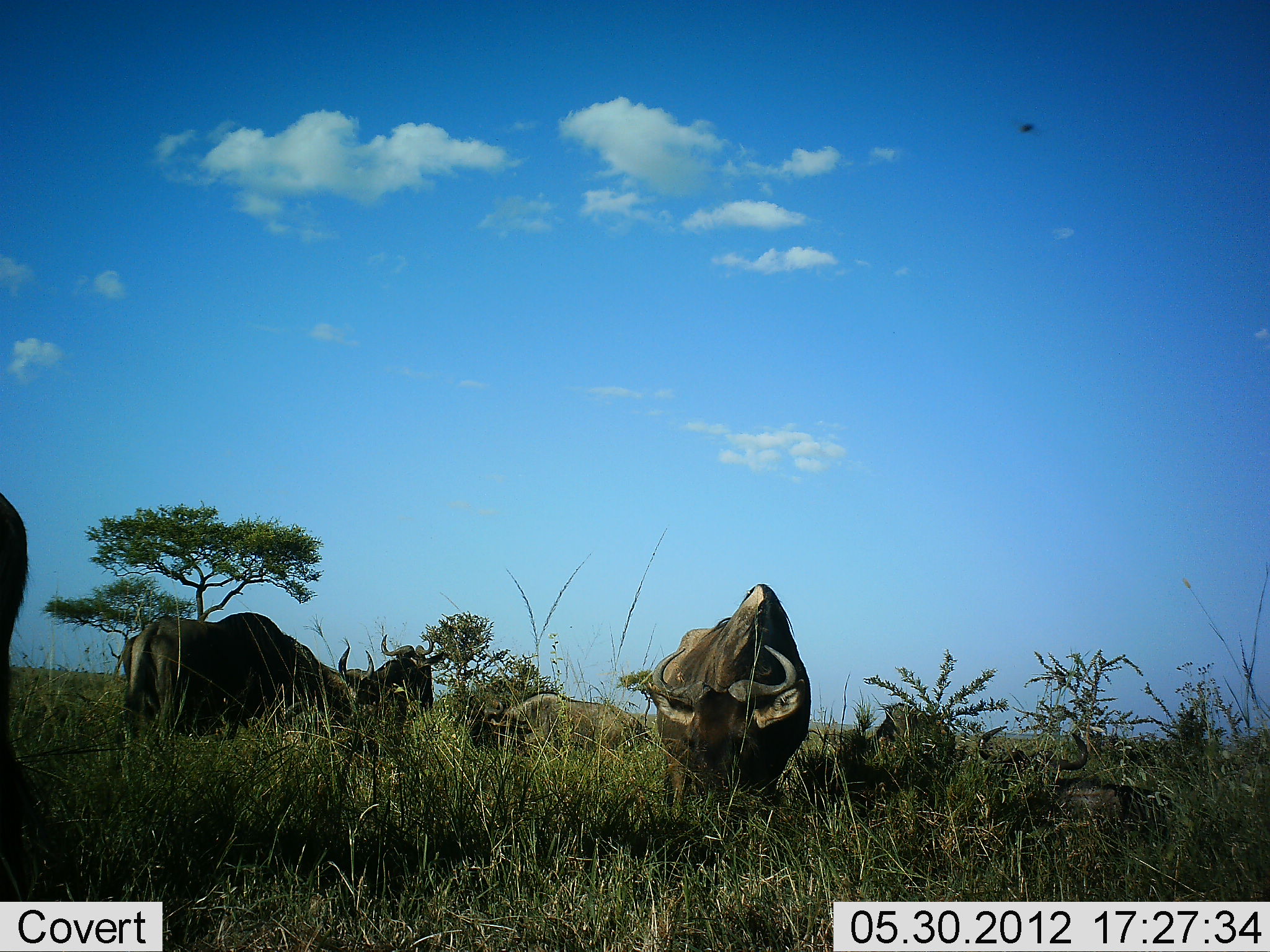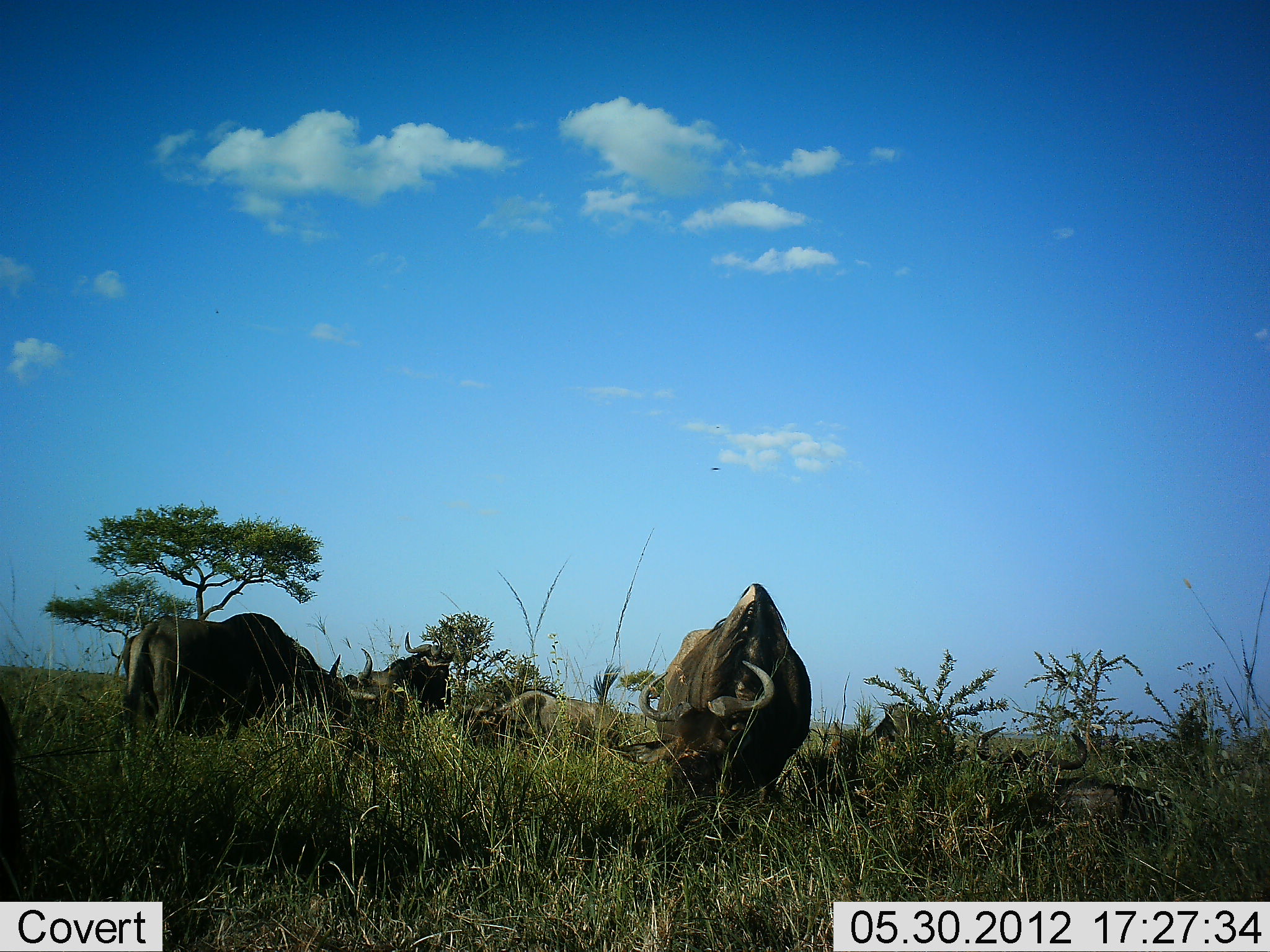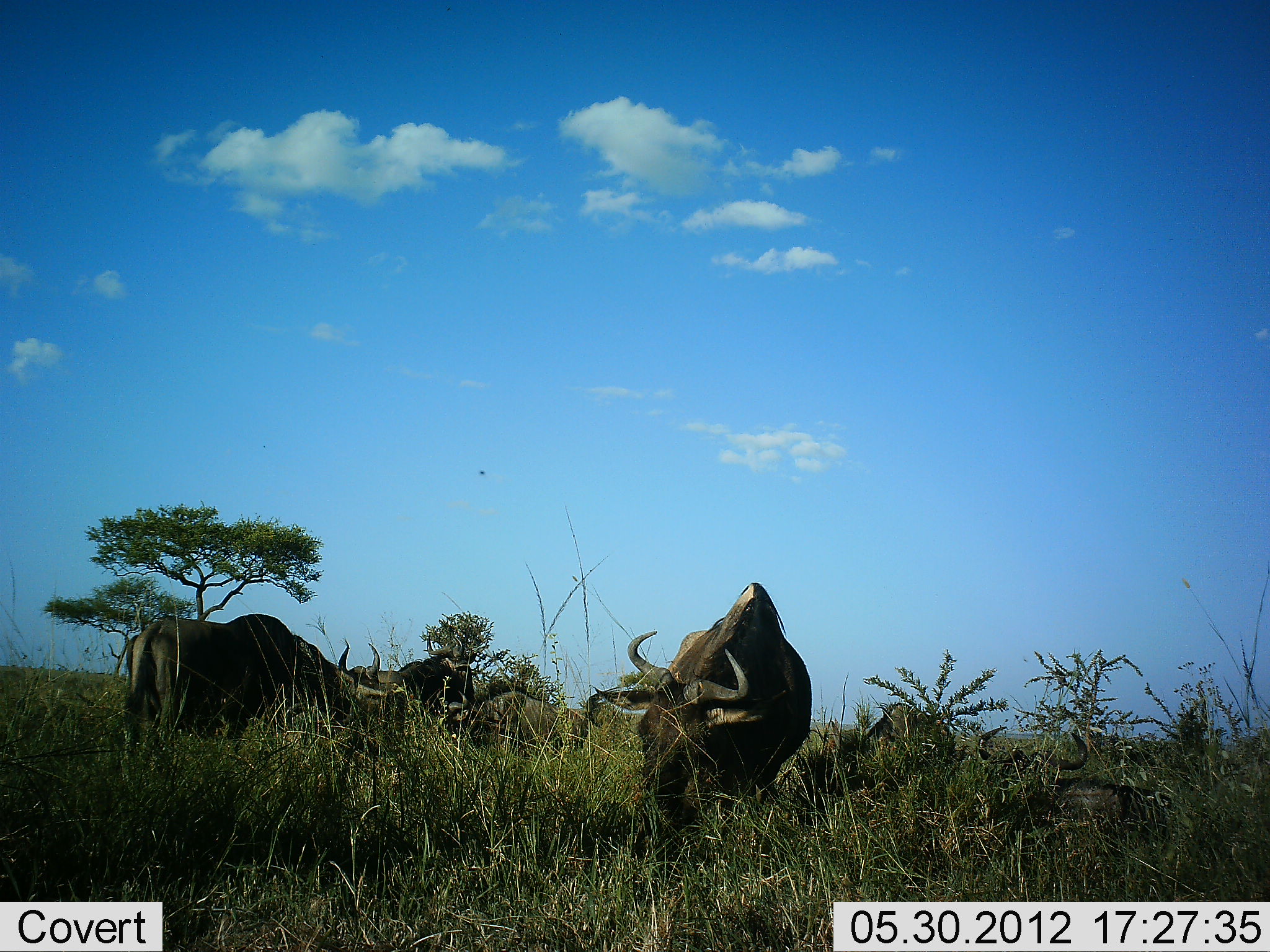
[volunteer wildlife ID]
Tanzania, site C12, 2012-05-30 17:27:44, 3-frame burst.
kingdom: Animalia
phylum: Chordata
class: Mammalia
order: Artiodactyla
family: Bovidae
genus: Connochaetes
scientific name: Connochaetes taurinus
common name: blue wildebeest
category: wildebeest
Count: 7.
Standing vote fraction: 70%.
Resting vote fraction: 70%.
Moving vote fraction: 30%.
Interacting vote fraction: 0%.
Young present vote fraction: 0%.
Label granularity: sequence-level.